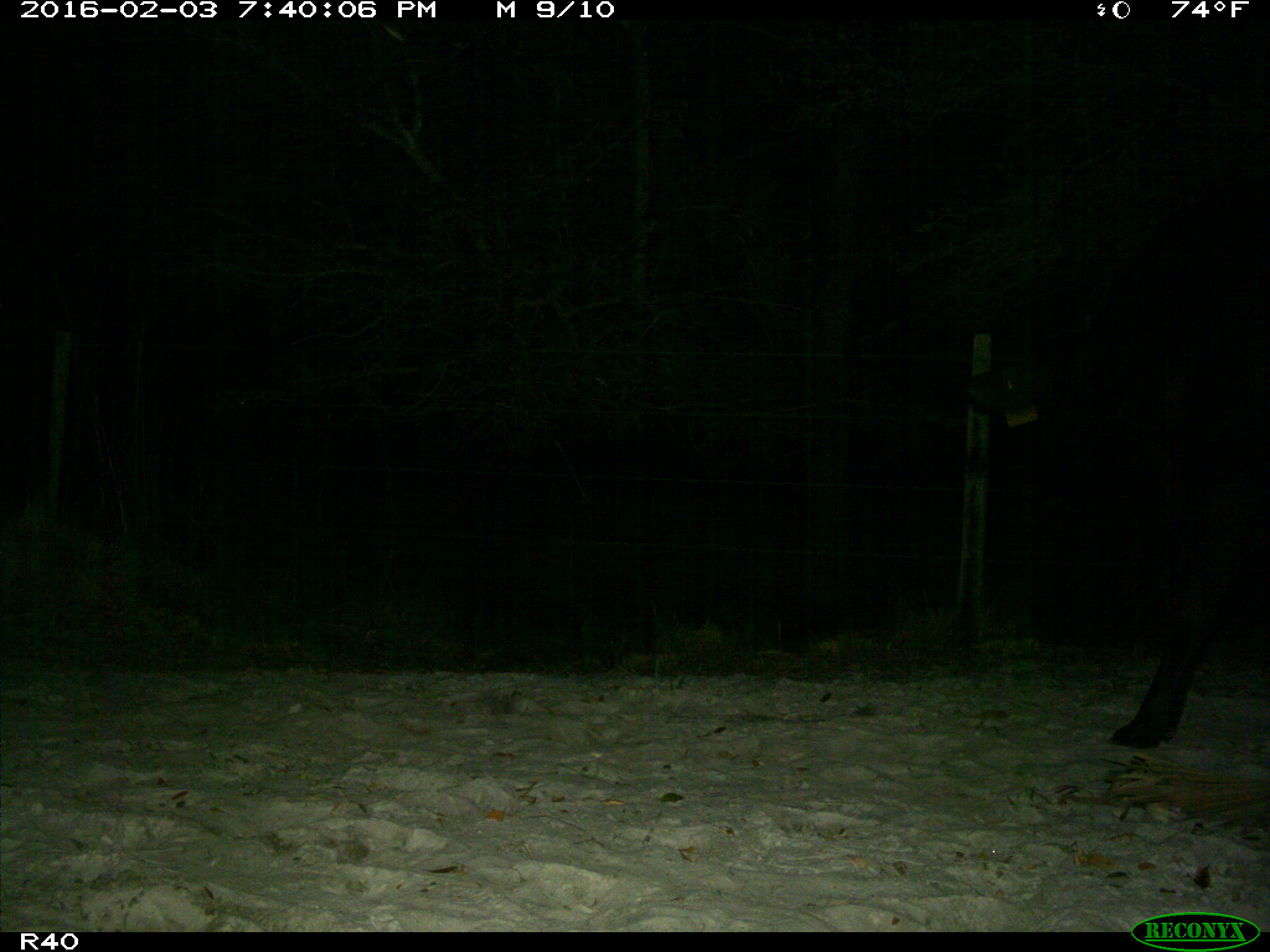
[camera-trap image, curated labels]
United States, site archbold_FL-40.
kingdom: Animalia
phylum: Chordata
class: Mammalia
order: Artiodactyla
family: Bovidae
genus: Bos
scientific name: Bos taurus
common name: domestic cow